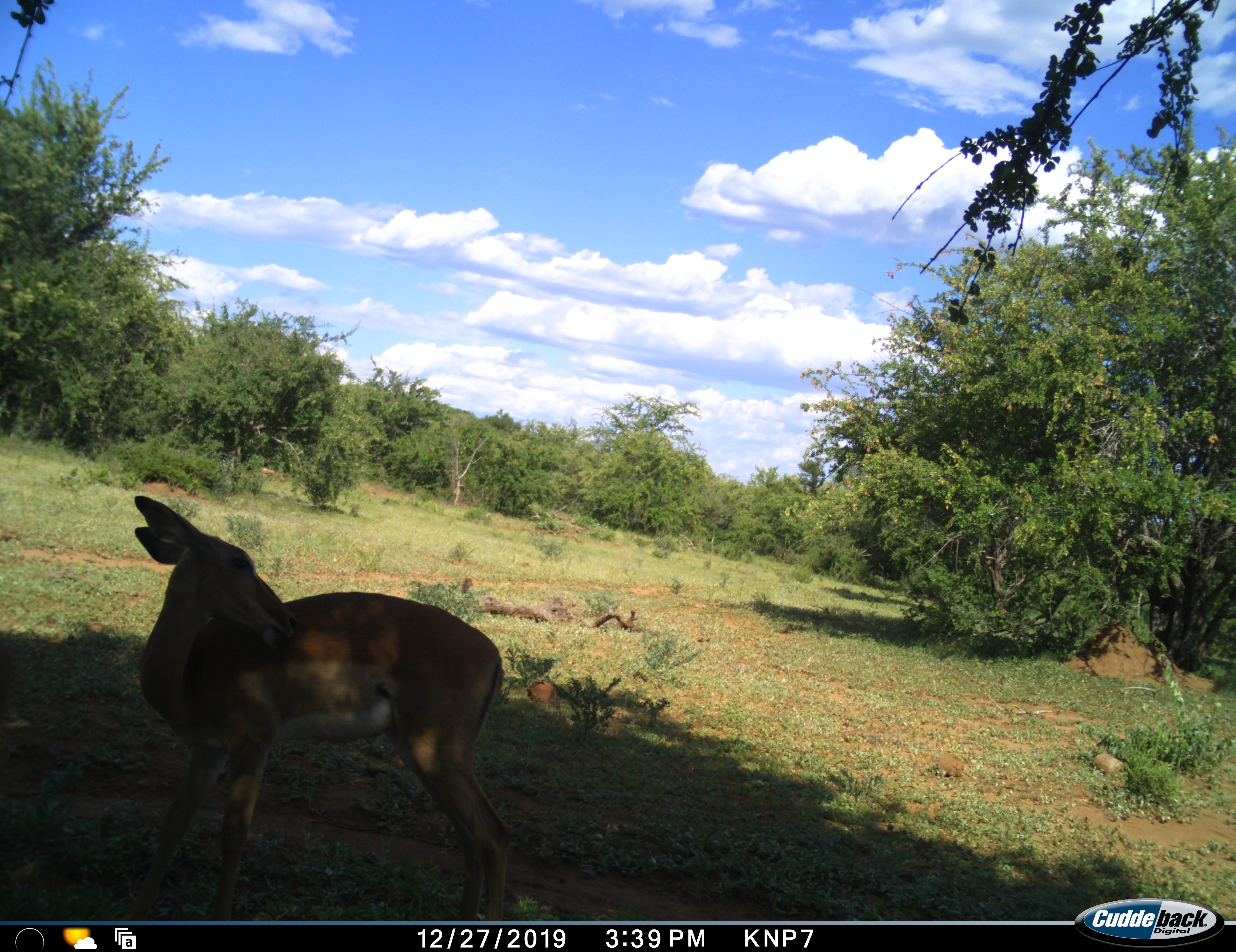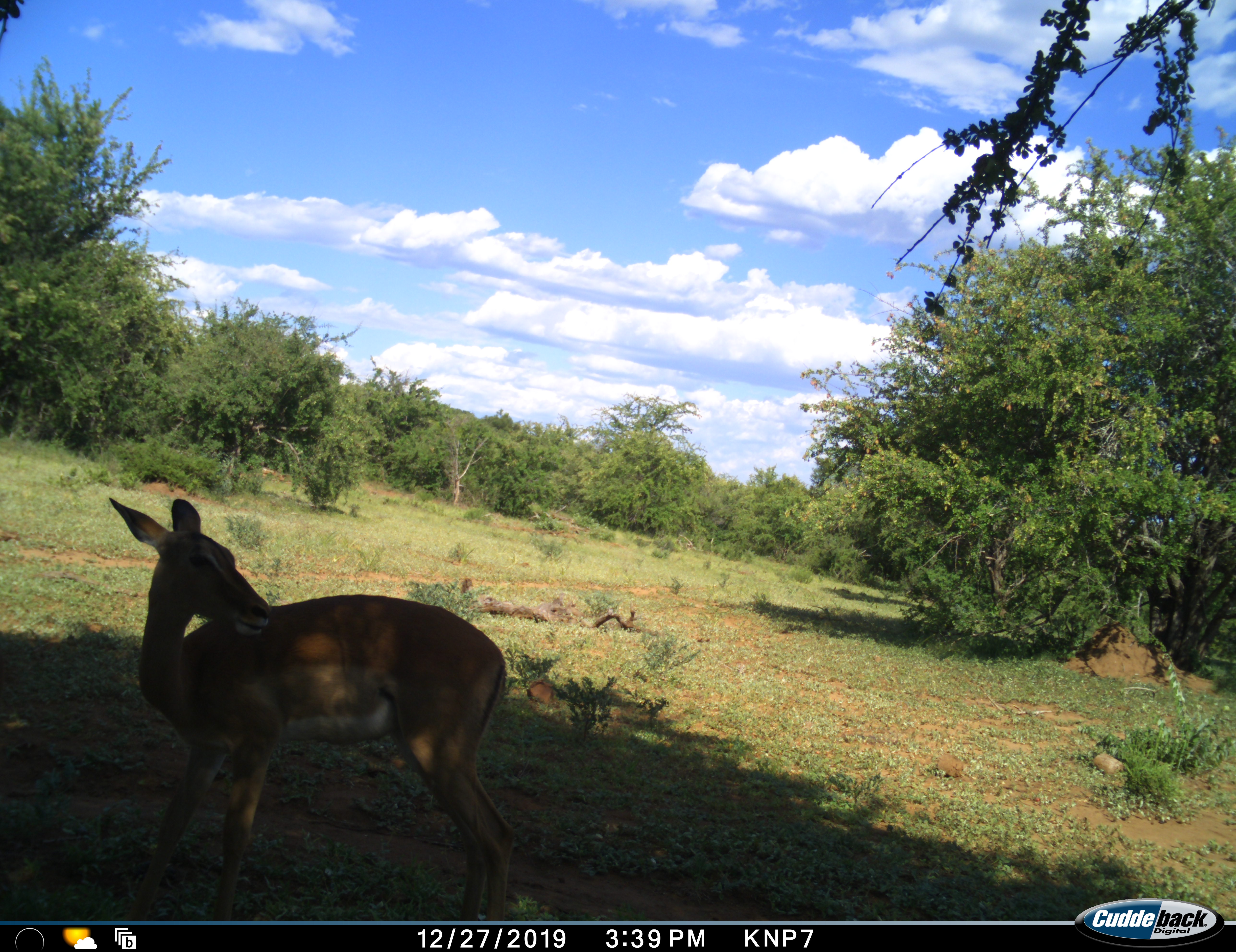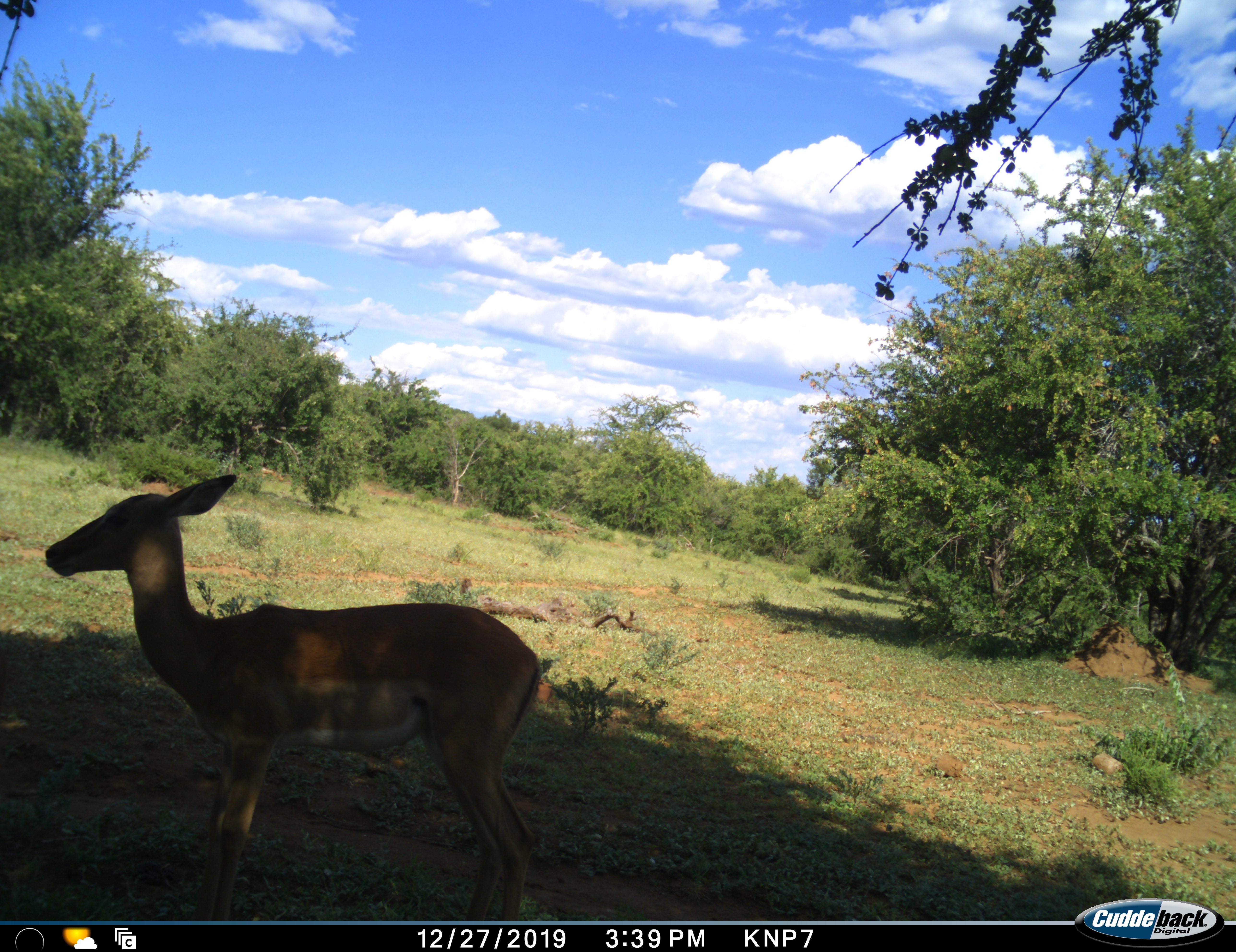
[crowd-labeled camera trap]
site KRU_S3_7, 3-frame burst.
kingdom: Animalia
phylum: Chordata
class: Mammalia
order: Artiodactyla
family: Bovidae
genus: Aepyceros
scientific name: Aepyceros melampus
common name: impala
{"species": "impala (Aepyceros melampus)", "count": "1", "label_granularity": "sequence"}